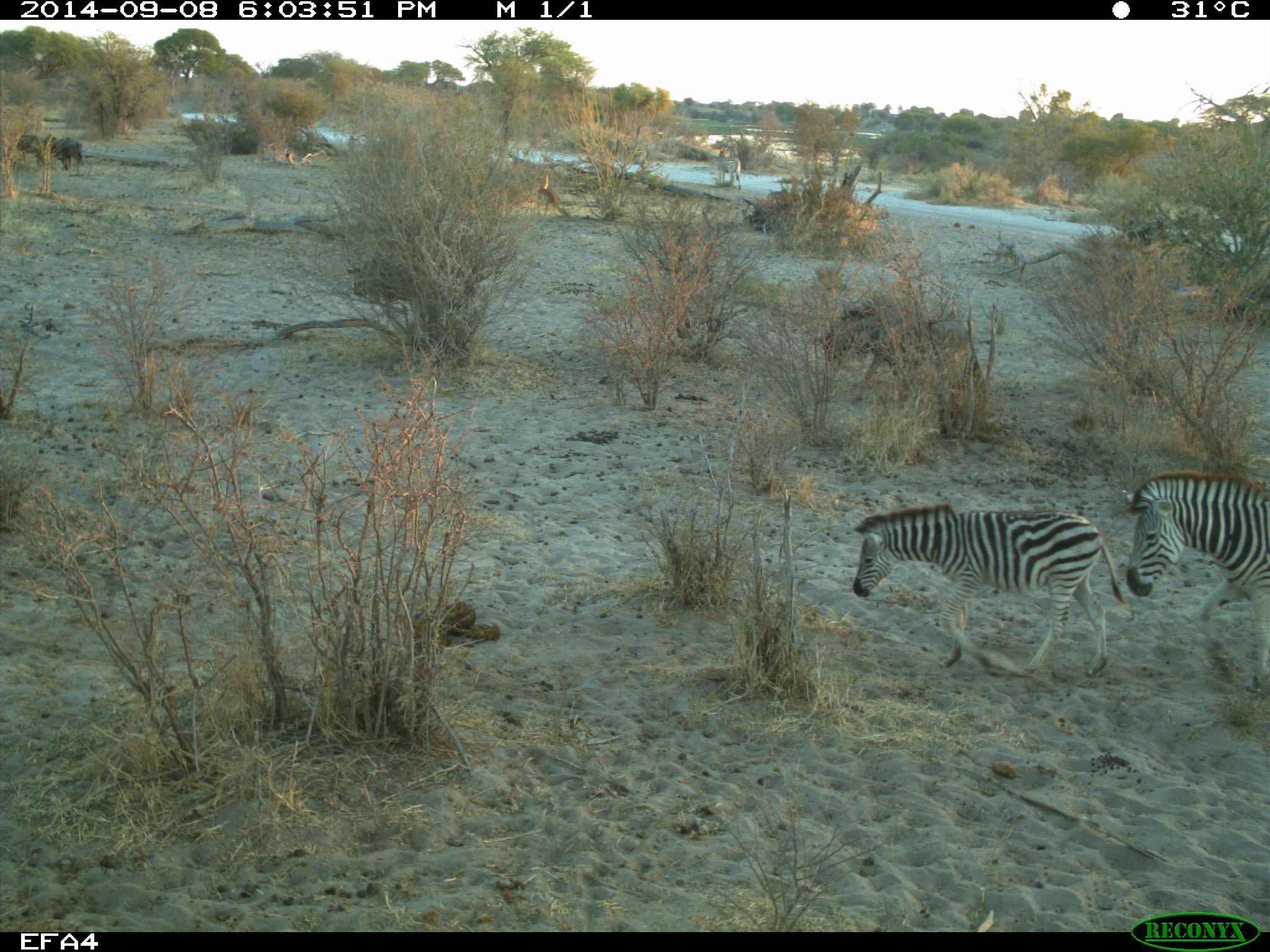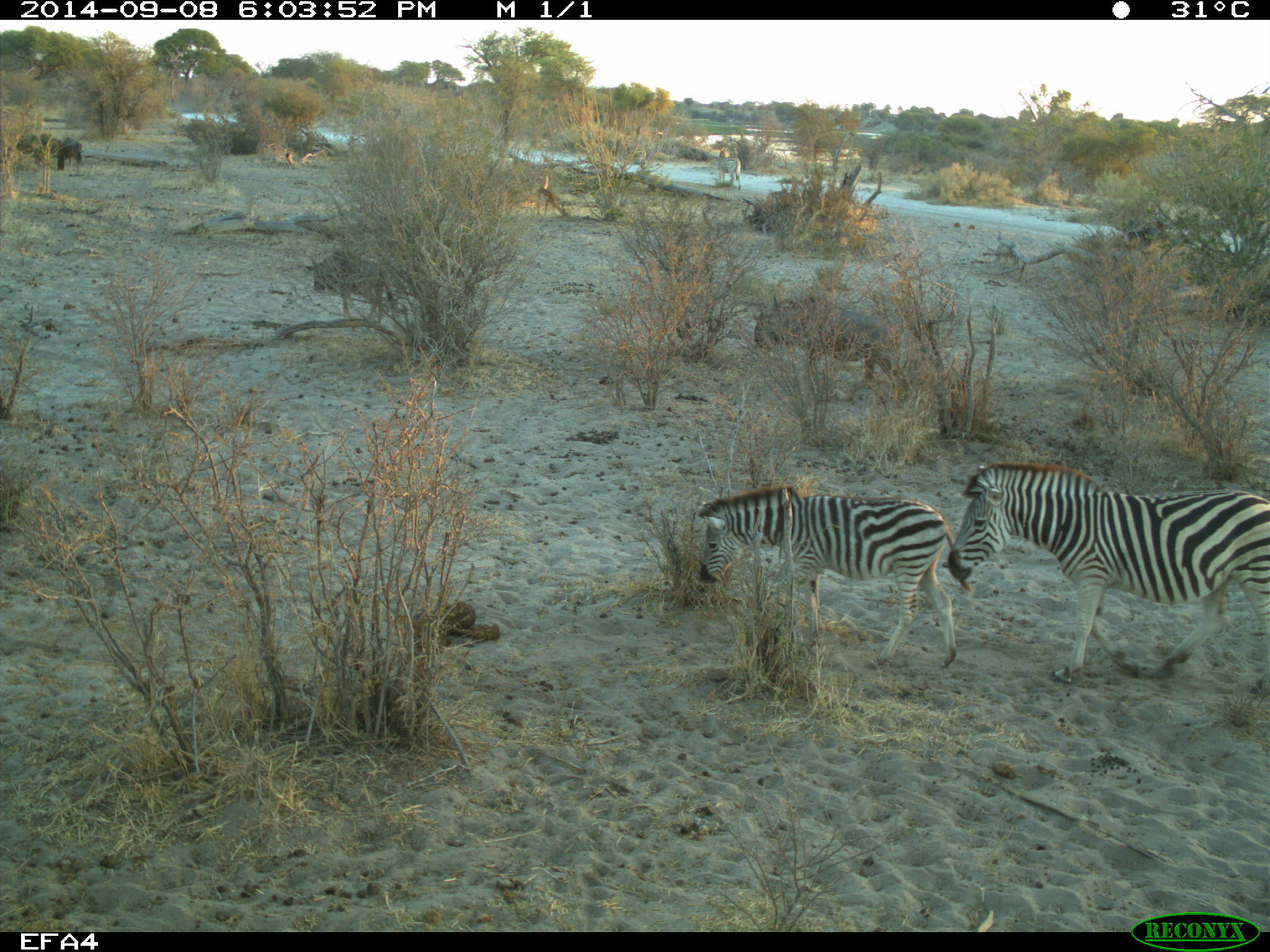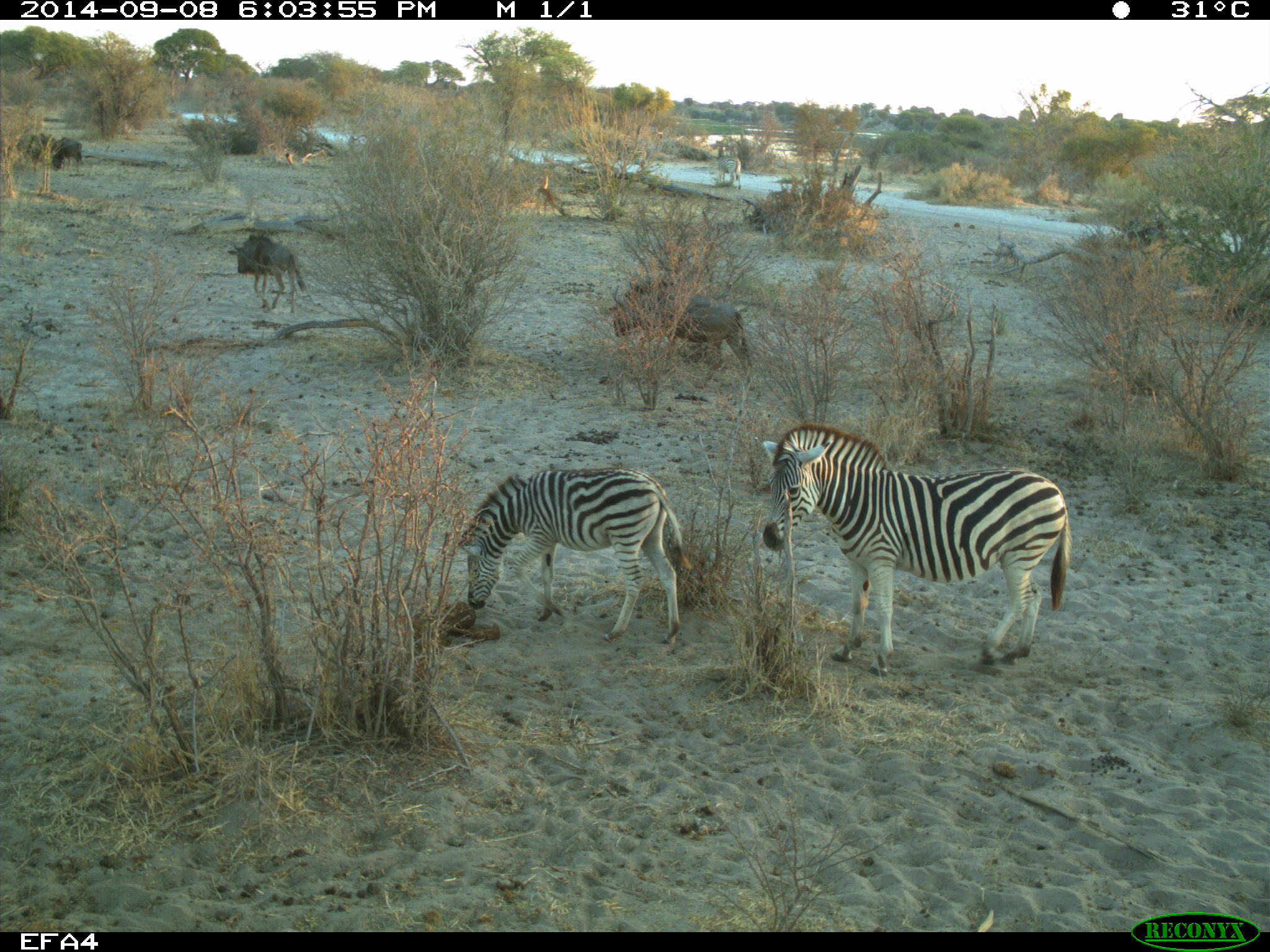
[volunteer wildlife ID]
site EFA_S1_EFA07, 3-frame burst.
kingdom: Animalia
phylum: Chordata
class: Mammalia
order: Artiodactyla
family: Bovidae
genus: Connochaetes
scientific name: Connochaetes taurinus taurinus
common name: blue wildebeest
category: wildebeestblue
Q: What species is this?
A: Wildebeestblue (blue wildebeest) (Connochaetes taurinus taurinus).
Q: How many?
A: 3.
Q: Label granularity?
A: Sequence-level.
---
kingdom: Animalia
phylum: Chordata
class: Mammalia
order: Perissodactyla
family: Equidae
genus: Equus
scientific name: Equus quagga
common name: plains zebra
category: zebraplains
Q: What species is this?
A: Zebraplains (plains zebra) (Equus quagga).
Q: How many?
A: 3.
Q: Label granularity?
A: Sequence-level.